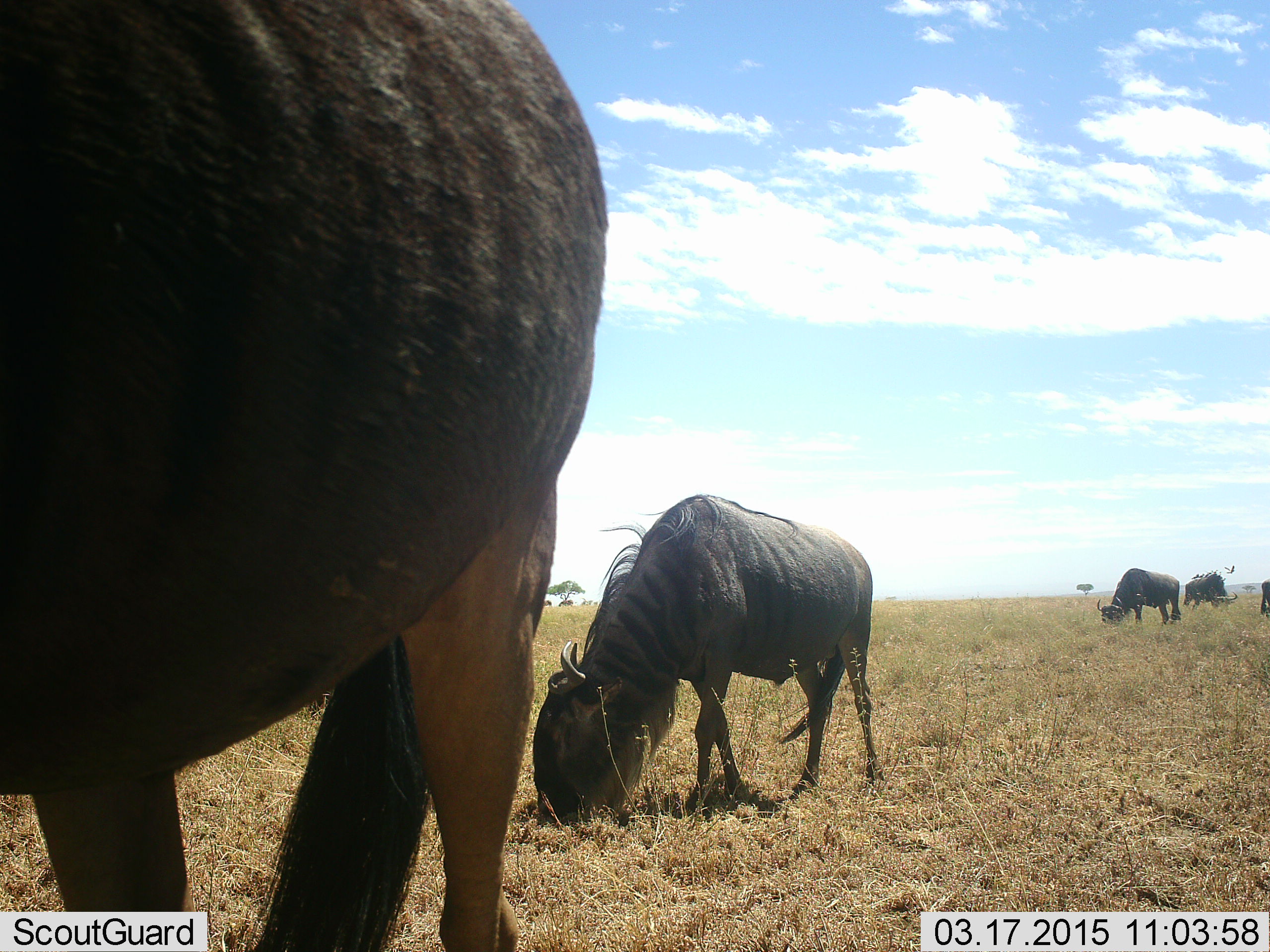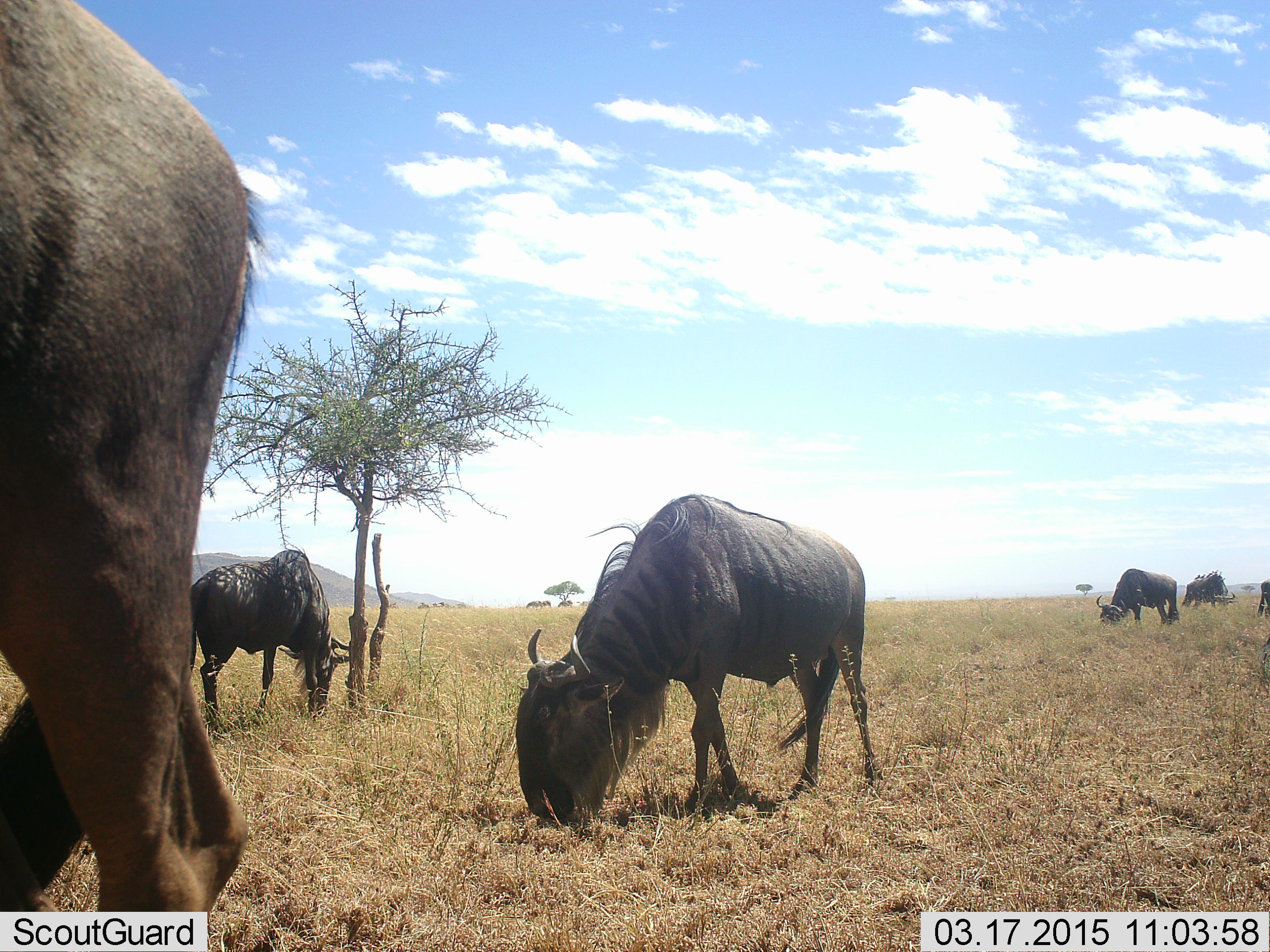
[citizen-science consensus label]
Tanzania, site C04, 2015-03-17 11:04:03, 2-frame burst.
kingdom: Animalia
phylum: Chordata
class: Mammalia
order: Artiodactyla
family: Bovidae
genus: Connochaetes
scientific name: Connochaetes taurinus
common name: blue wildebeest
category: wildebeest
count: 6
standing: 0%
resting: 0%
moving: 0%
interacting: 0%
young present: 0%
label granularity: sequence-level